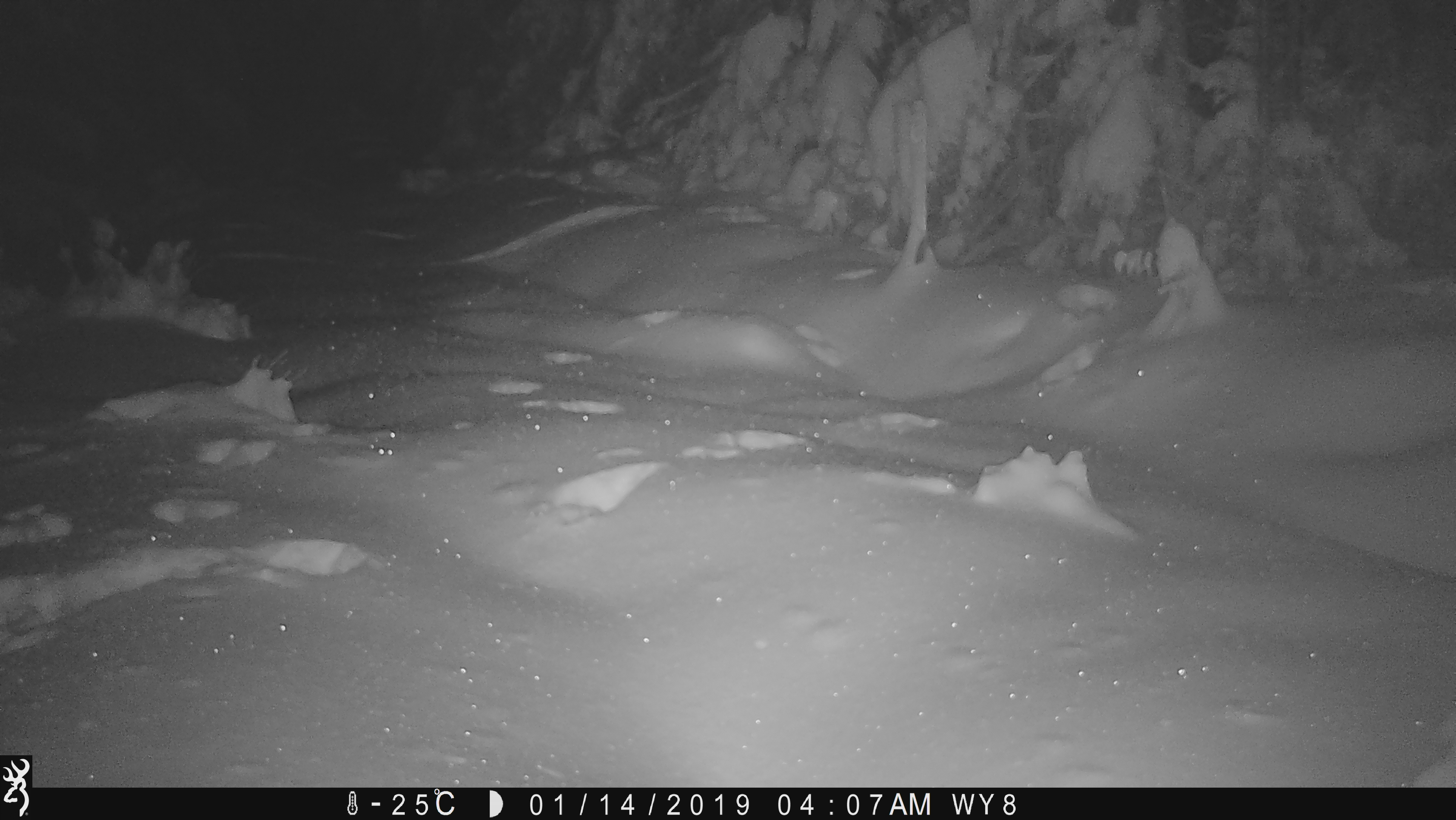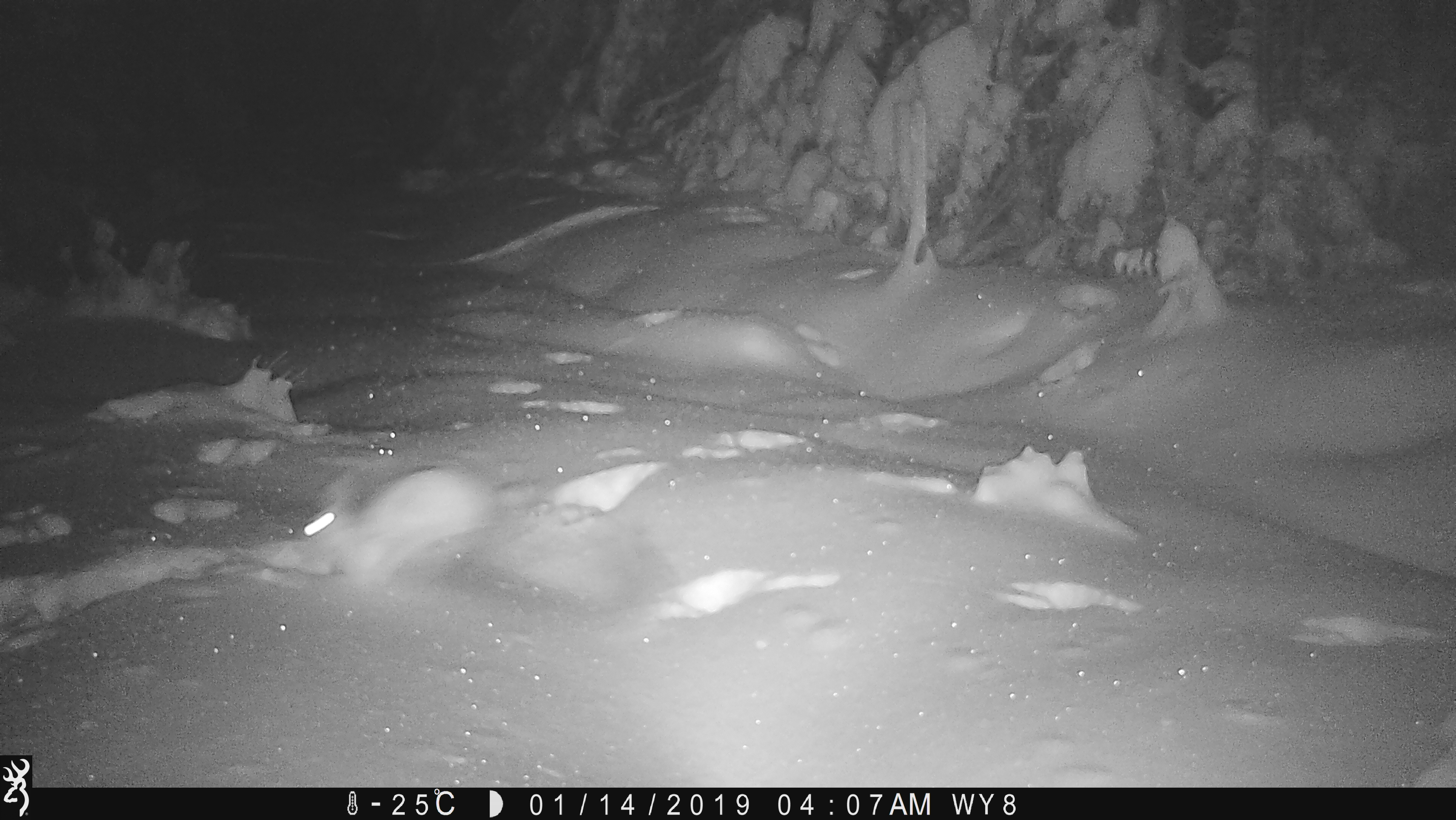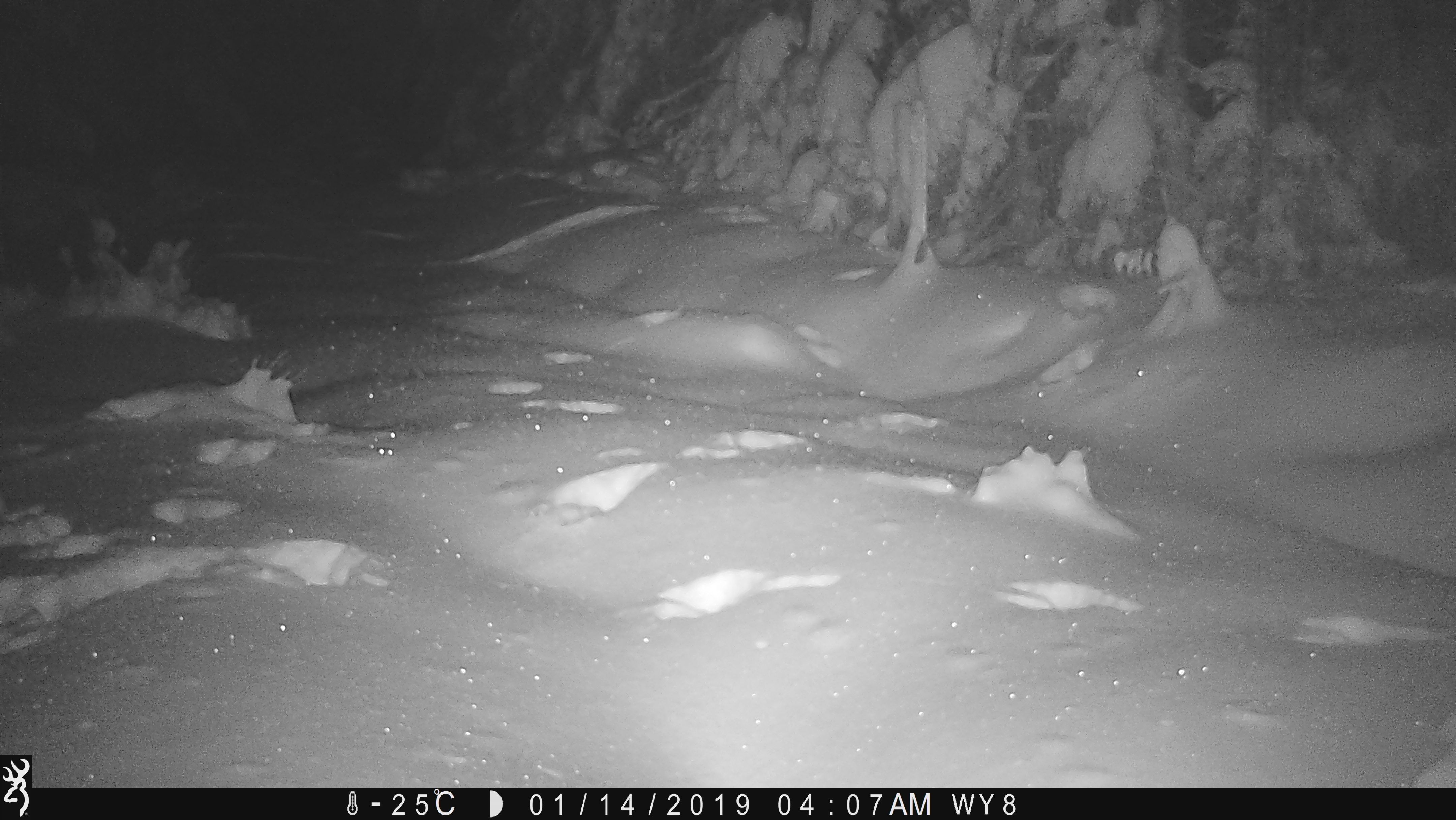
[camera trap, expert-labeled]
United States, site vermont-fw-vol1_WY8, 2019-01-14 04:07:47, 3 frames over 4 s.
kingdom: Animalia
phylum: Chordata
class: Mammalia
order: Lagomorpha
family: Leporidae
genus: Lepus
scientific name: Lepus americanus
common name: snowshoe hare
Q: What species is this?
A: Snowshoe hare (Lepus americanus).